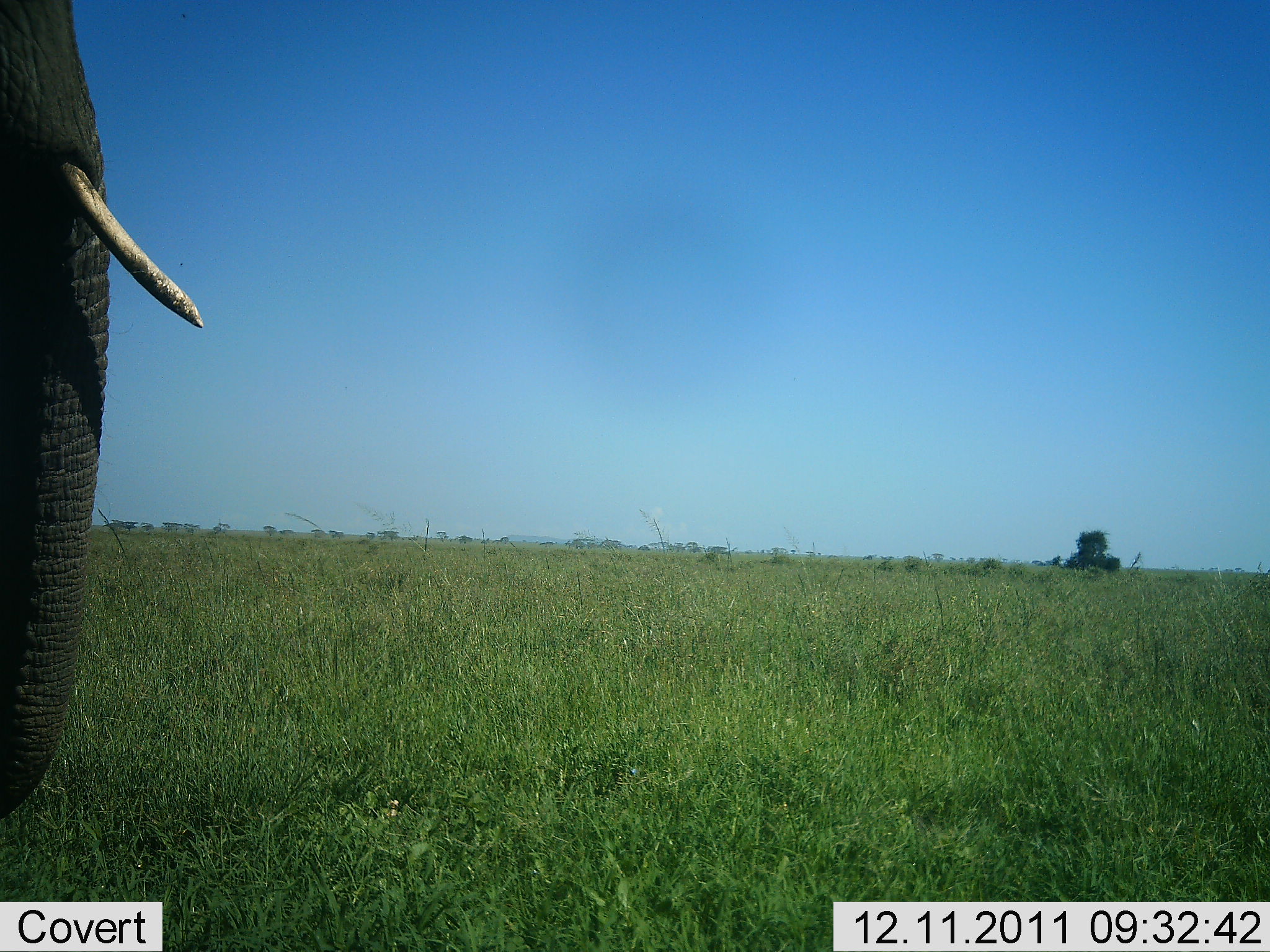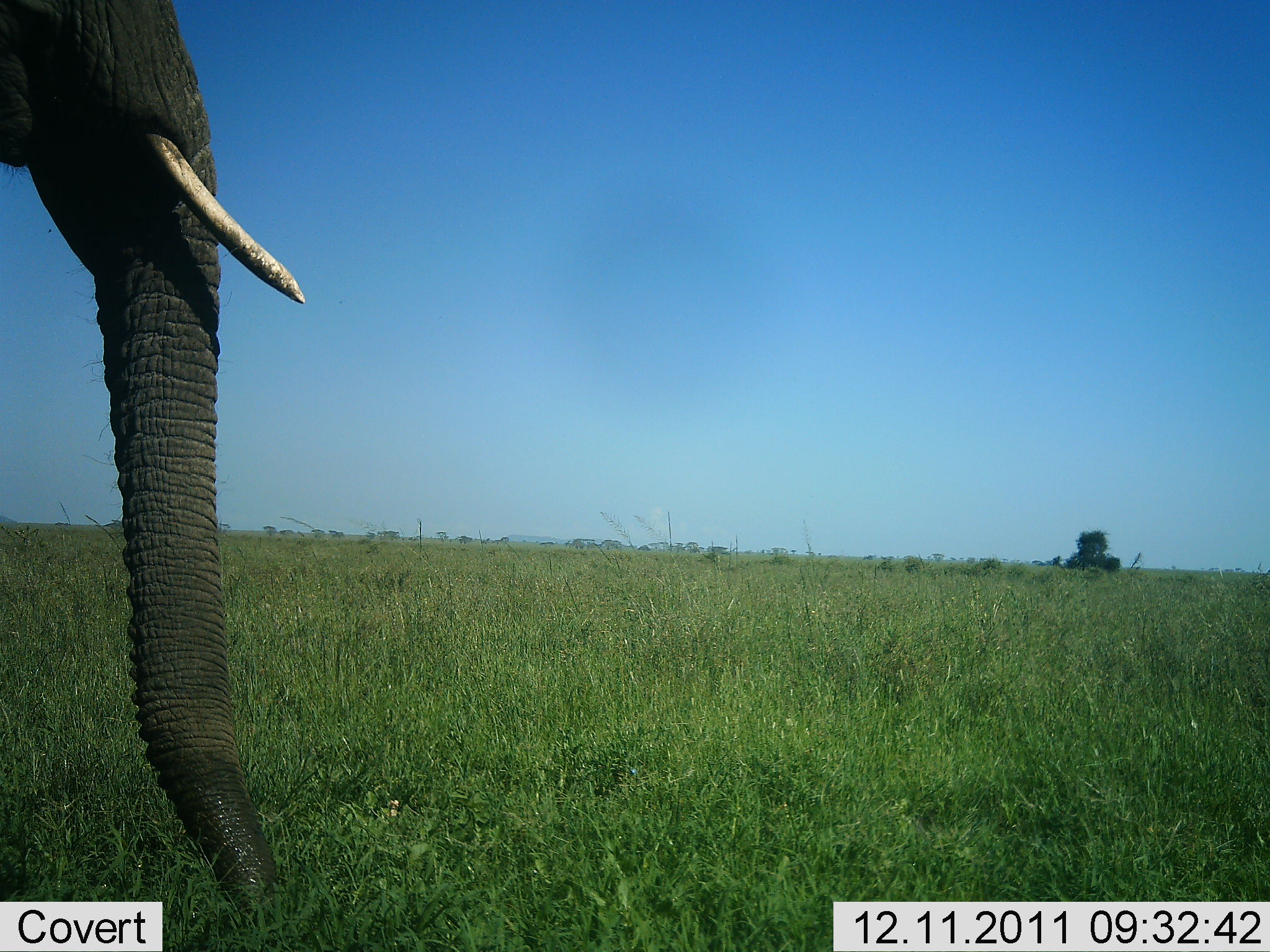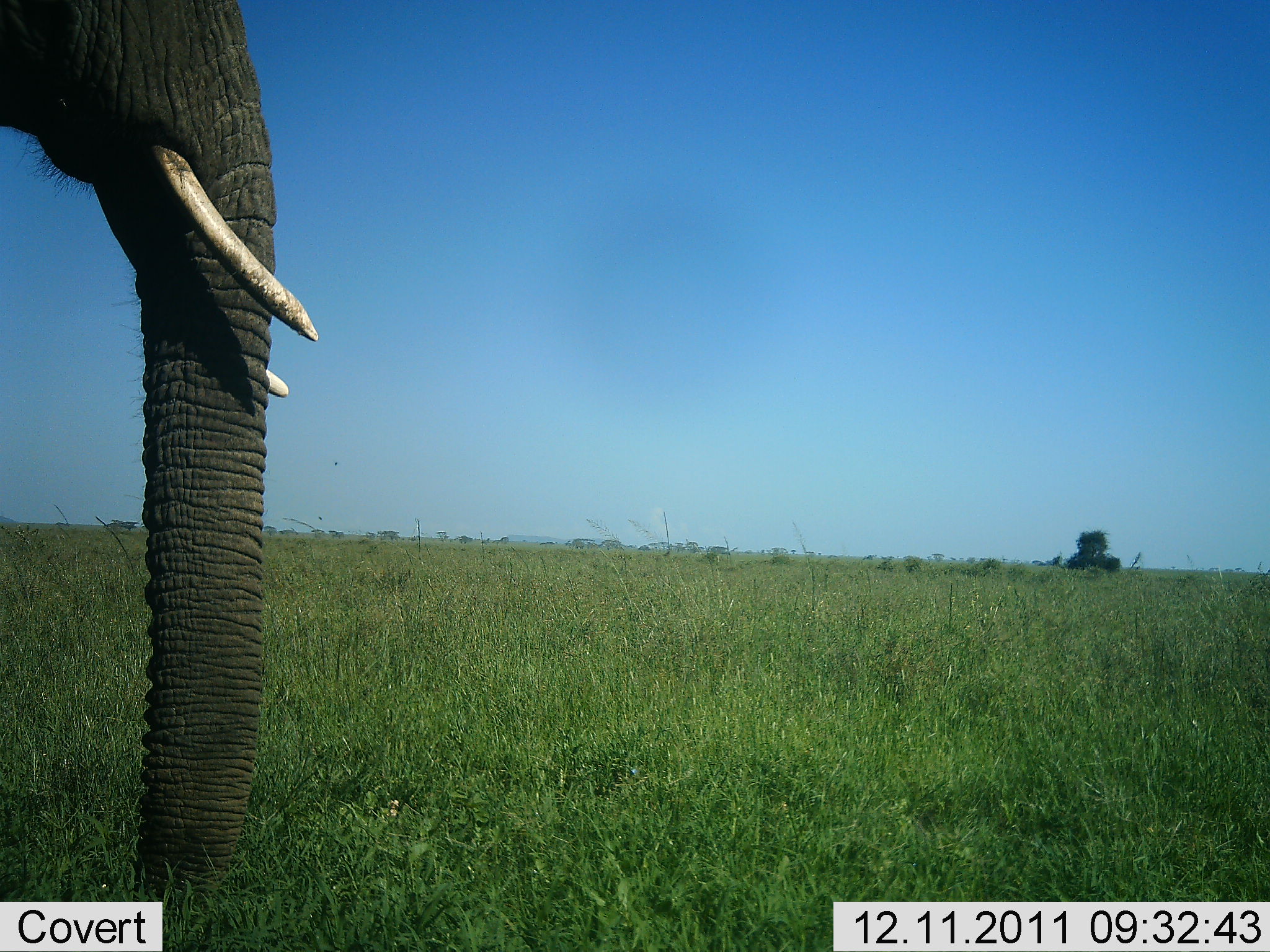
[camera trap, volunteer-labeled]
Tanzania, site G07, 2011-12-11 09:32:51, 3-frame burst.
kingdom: Animalia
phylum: Chordata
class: Mammalia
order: Proboscidea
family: Elephantidae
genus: Loxodonta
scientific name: Loxodonta africana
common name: african bush elephant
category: elephant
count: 1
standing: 36%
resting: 0%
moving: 50%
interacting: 0%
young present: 0%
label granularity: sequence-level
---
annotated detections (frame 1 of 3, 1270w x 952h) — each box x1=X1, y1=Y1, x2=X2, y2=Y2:
animal: x1=1, y1=0, x2=204, y2=819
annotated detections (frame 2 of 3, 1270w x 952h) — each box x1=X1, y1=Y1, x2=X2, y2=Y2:
animal: x1=0, y1=0, x2=307, y2=928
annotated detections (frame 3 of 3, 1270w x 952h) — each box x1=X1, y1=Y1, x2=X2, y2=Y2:
animal: x1=1, y1=0, x2=320, y2=951